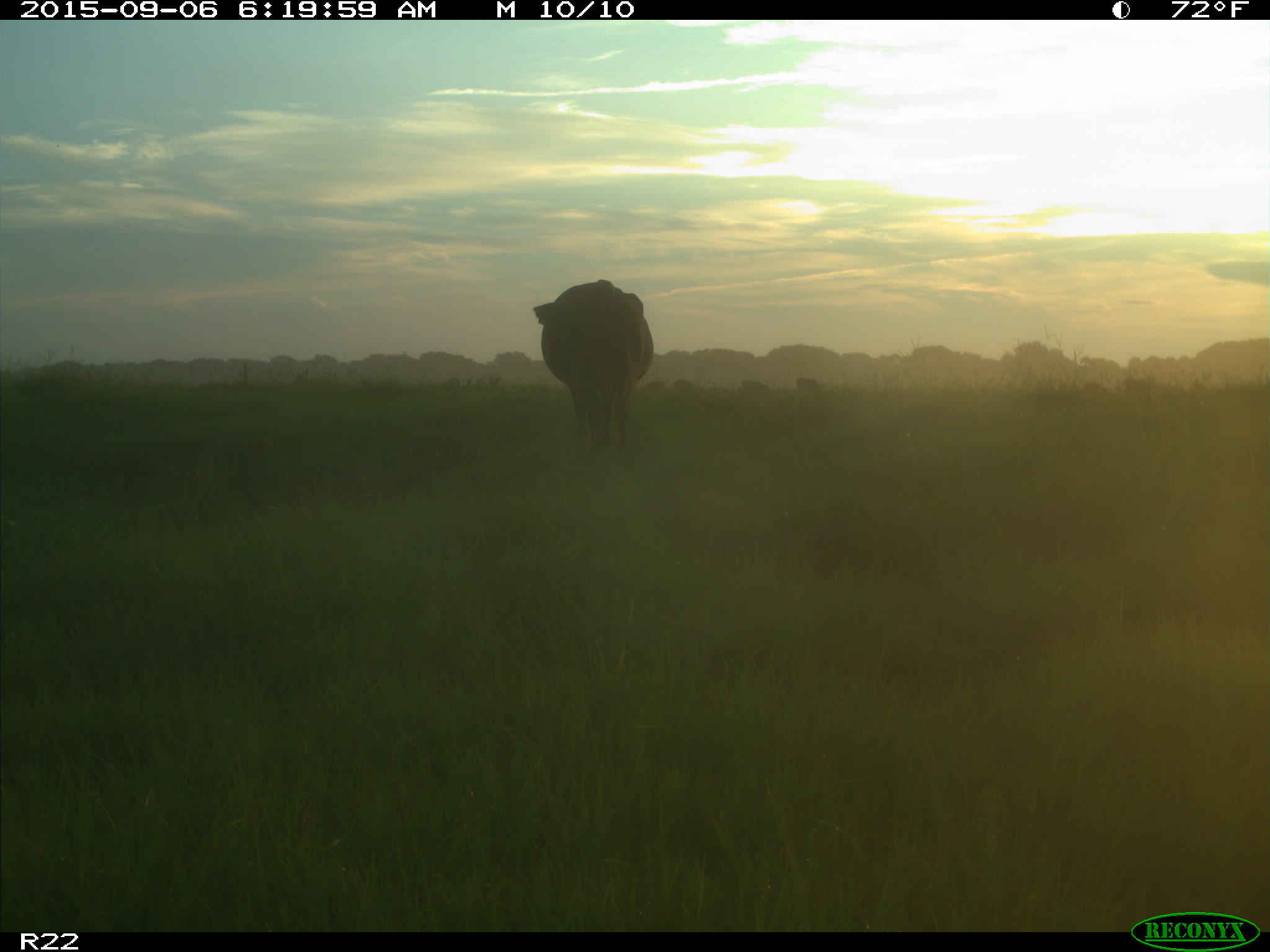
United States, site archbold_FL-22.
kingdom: Animalia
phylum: Chordata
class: Mammalia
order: Artiodactyla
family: Bovidae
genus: Bos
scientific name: Bos taurus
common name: domestic cow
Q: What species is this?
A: Bos taurus (domestic cow).